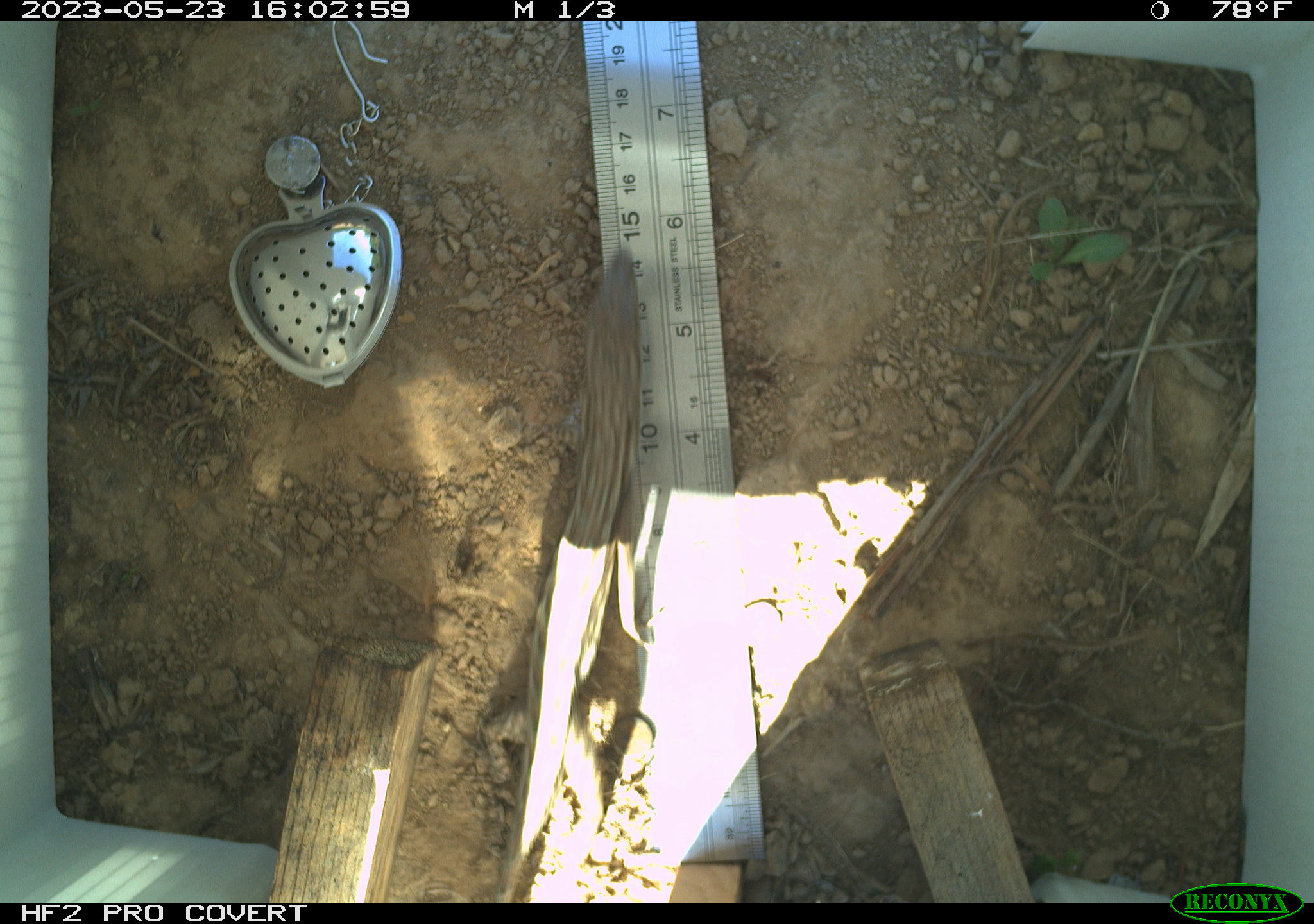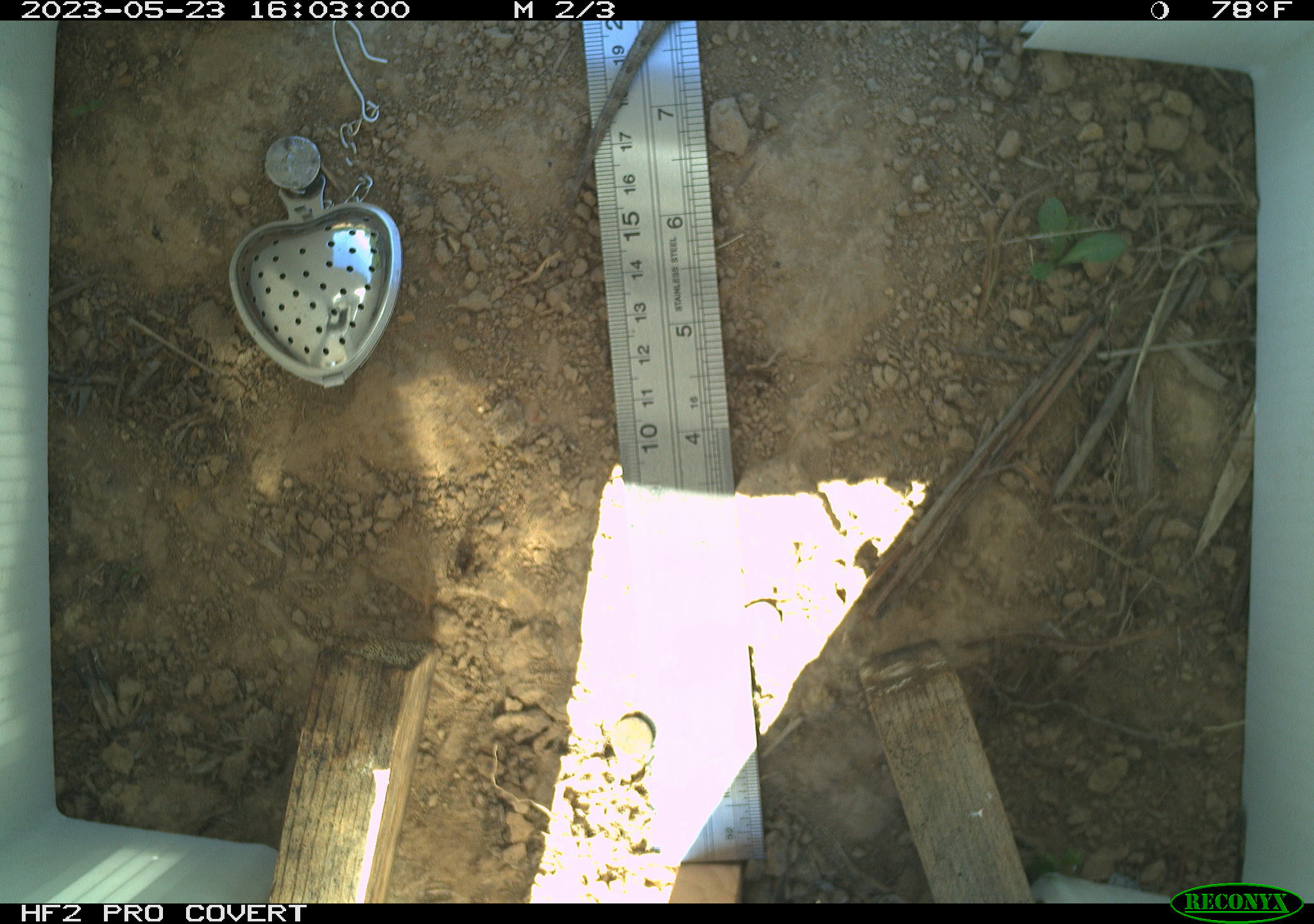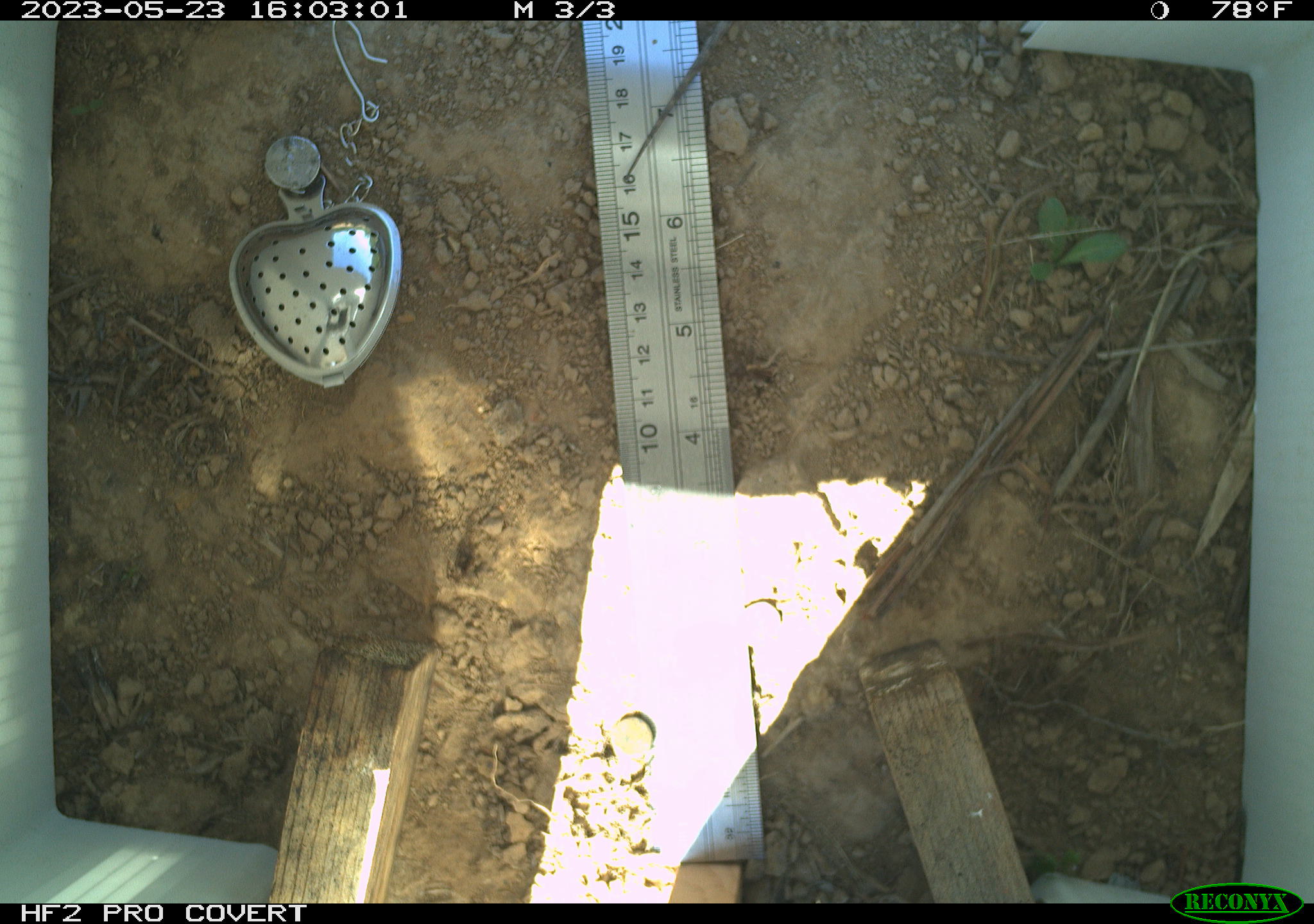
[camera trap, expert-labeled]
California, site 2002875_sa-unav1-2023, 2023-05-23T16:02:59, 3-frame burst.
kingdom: Animalia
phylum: Chordata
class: Reptilia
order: Squamata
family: Phrynosomatidae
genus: Sceloporus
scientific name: Sceloporus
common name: spiny lizards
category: sceloporus species